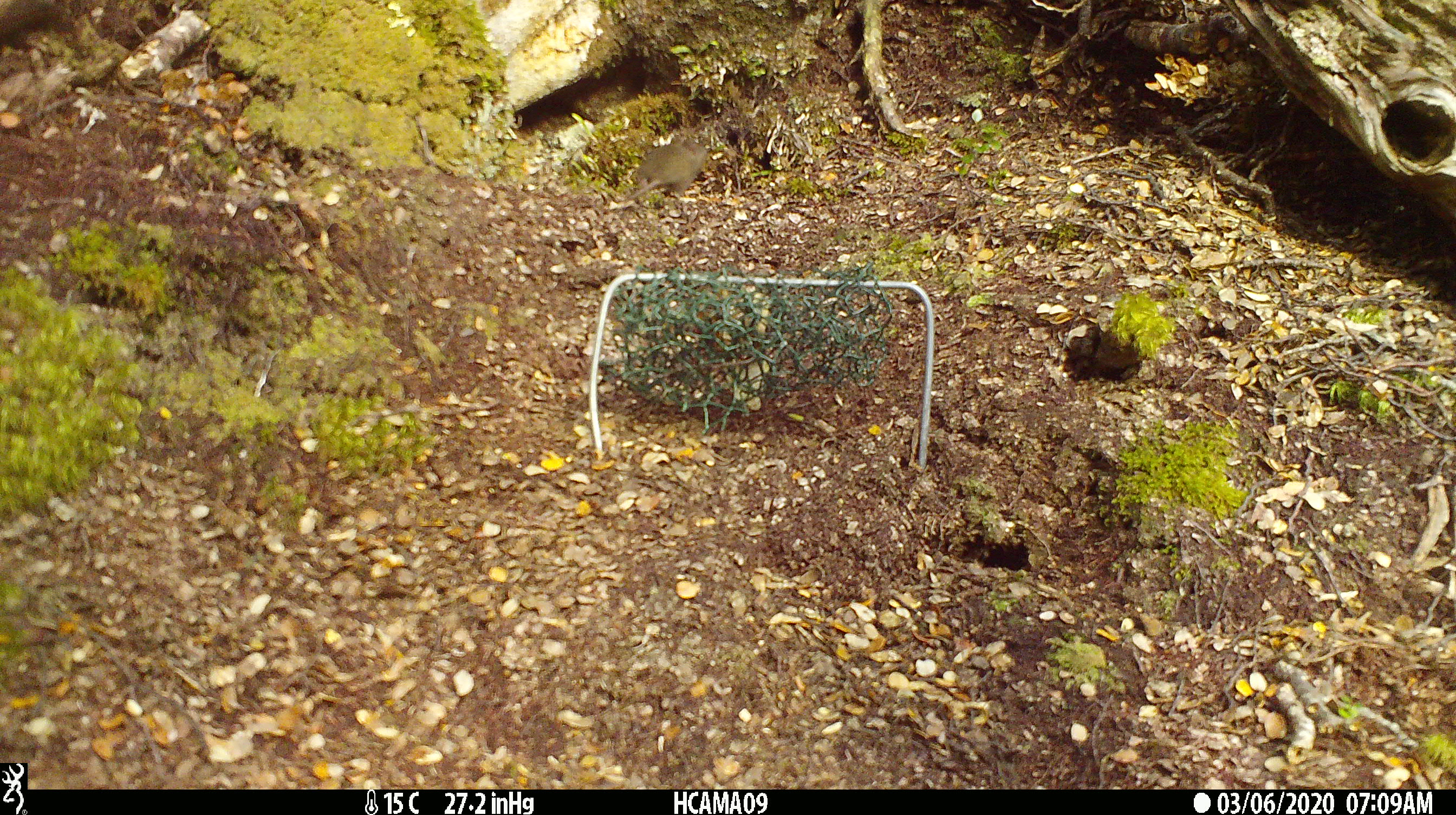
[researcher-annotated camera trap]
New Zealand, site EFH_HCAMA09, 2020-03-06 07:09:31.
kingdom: Animalia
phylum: Chordata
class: Mammalia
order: Rodentia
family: Muridae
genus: Mus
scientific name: Mus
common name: mouse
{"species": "mouse (Mus)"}